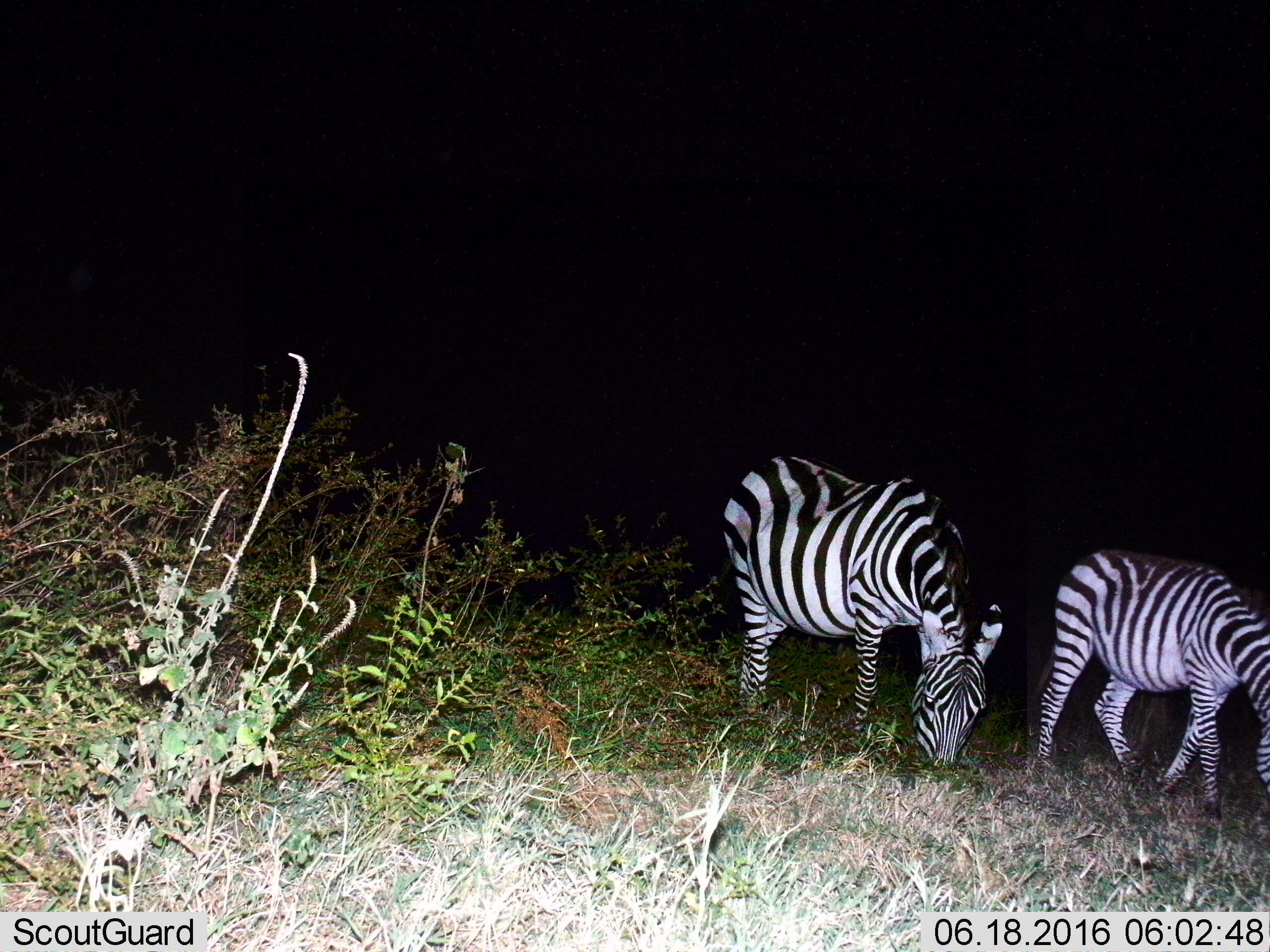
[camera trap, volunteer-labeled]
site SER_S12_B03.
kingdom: Animalia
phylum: Chordata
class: Mammalia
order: Perissodactyla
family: Equidae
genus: Equus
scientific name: Equus quagga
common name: plains zebra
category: zebraplains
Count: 2.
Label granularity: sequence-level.